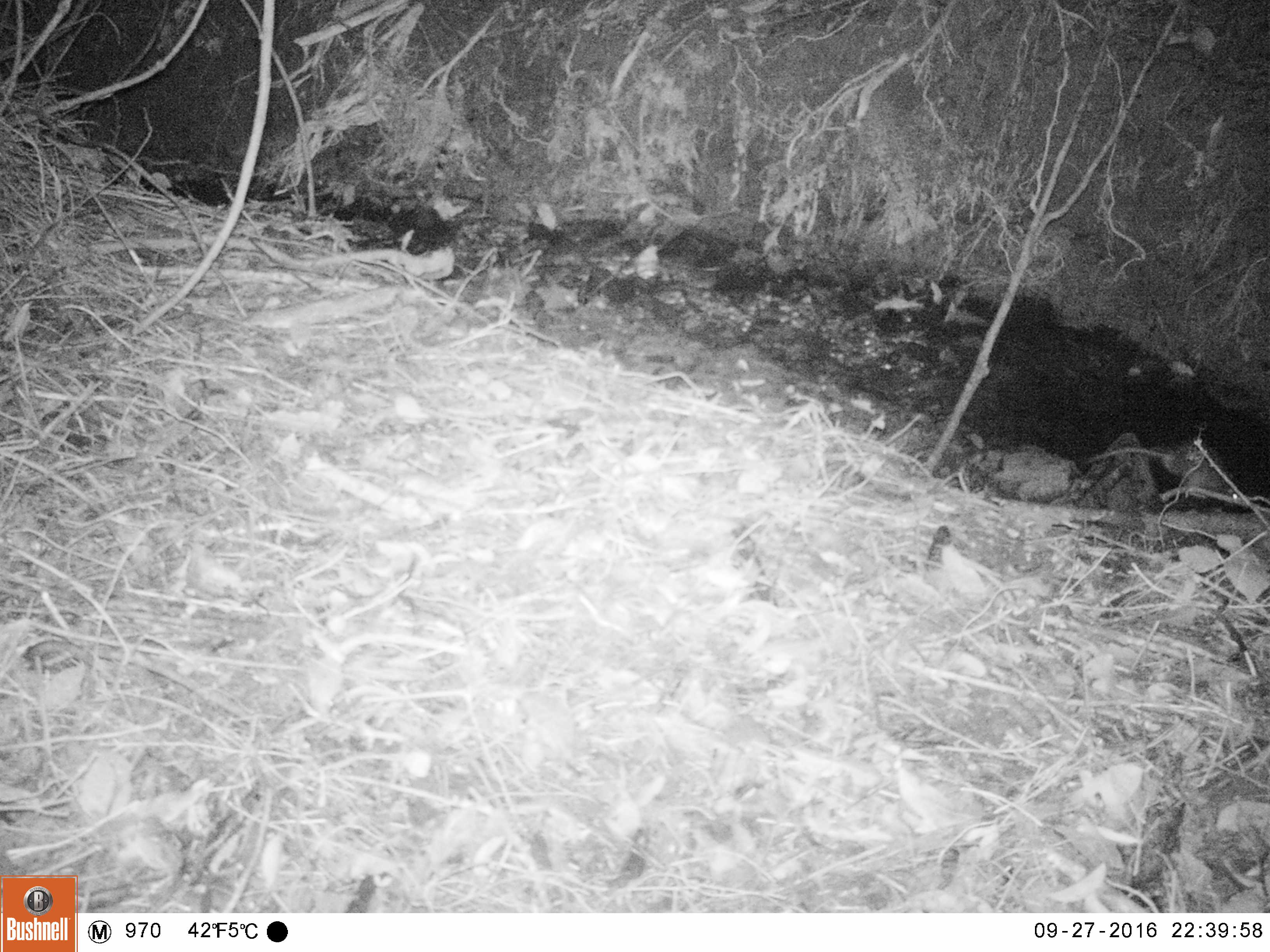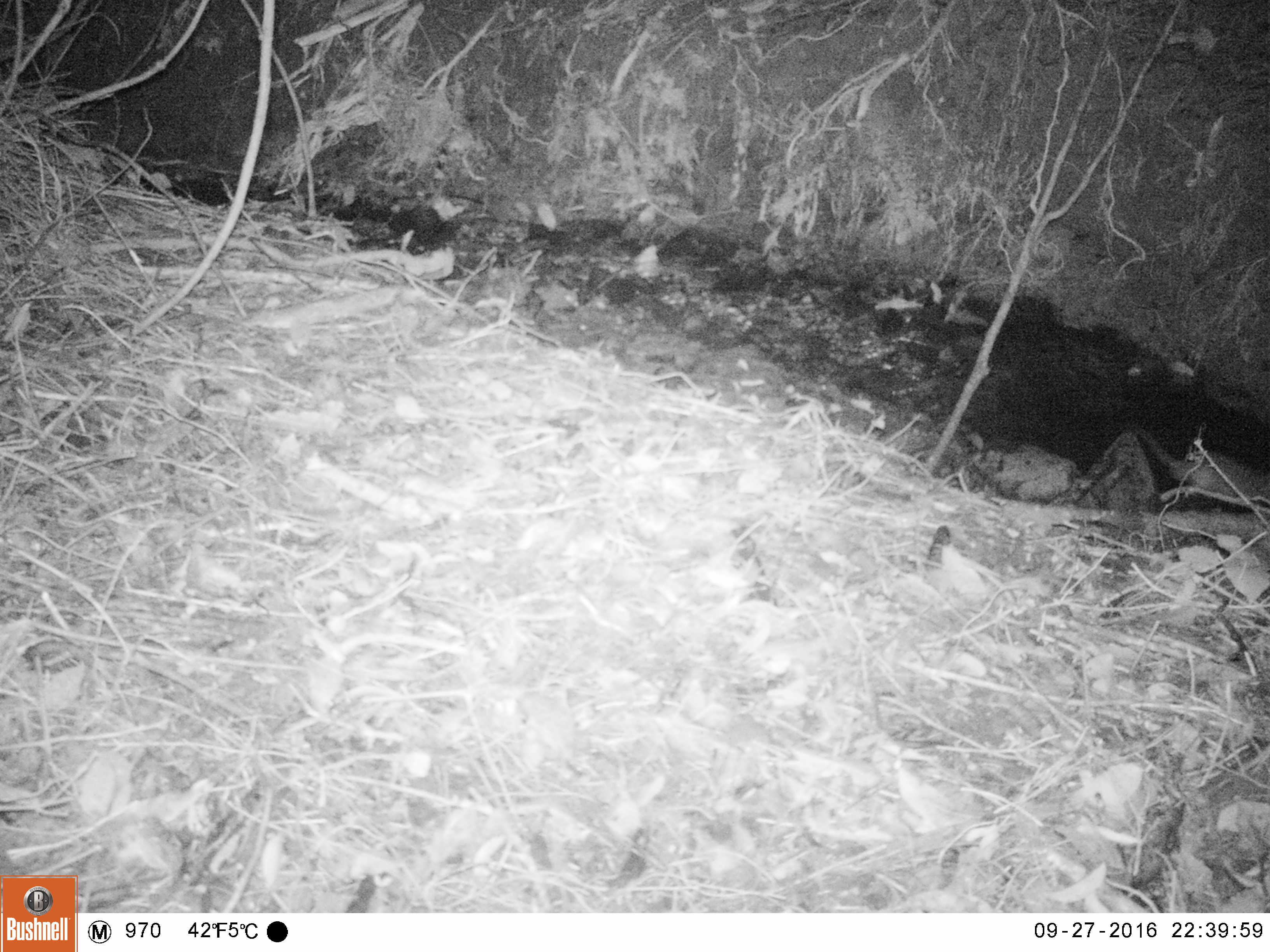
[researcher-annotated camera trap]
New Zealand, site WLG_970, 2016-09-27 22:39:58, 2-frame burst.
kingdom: Animalia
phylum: Chordata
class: Mammalia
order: Rodentia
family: Muridae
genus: Rattus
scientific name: Rattus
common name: rat